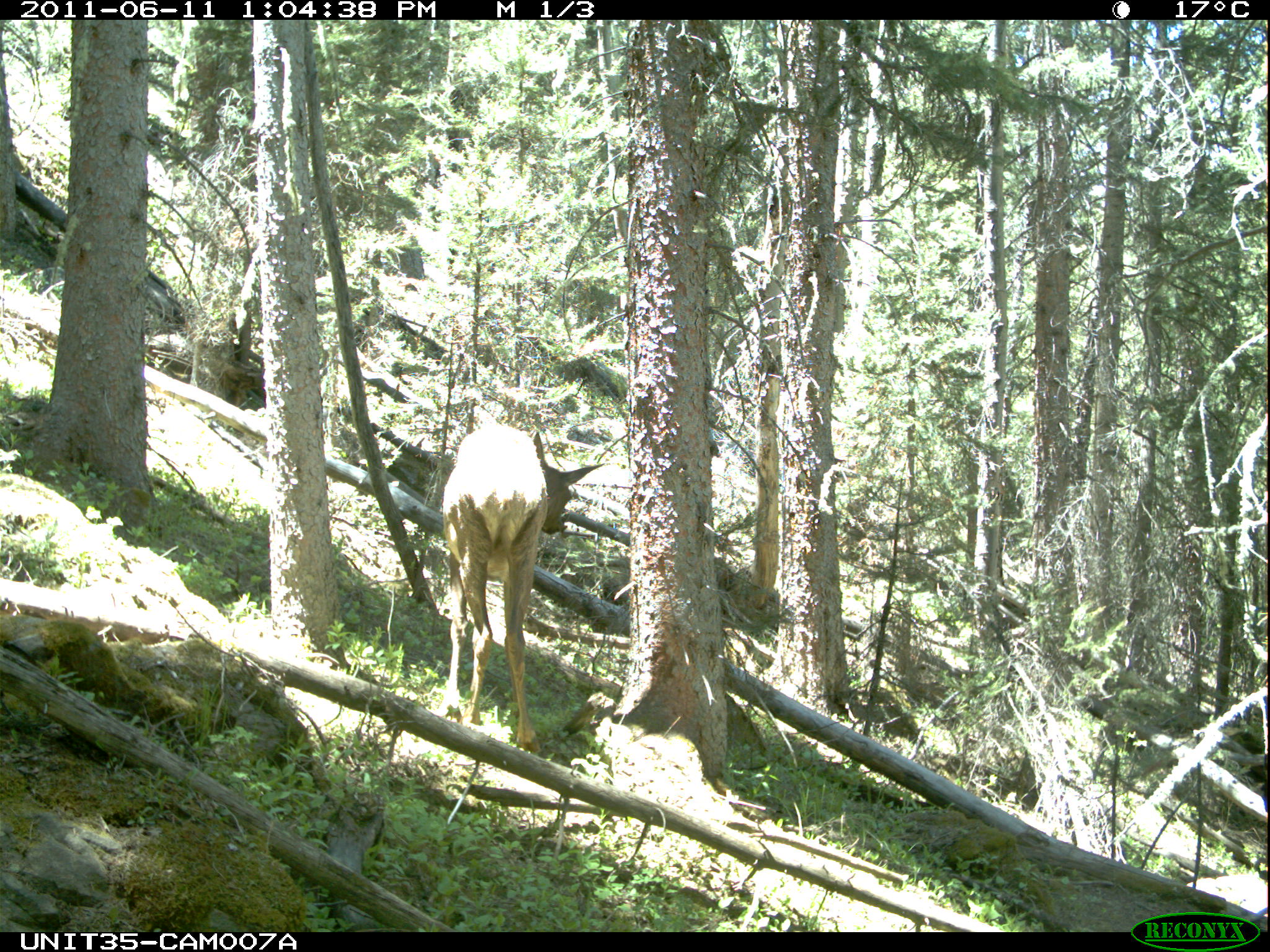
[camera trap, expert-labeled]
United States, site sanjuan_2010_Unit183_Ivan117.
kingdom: Animalia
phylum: Chordata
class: Mammalia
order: Artiodactyla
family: Cervidae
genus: Cervus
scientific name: Cervus elaphus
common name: red deer